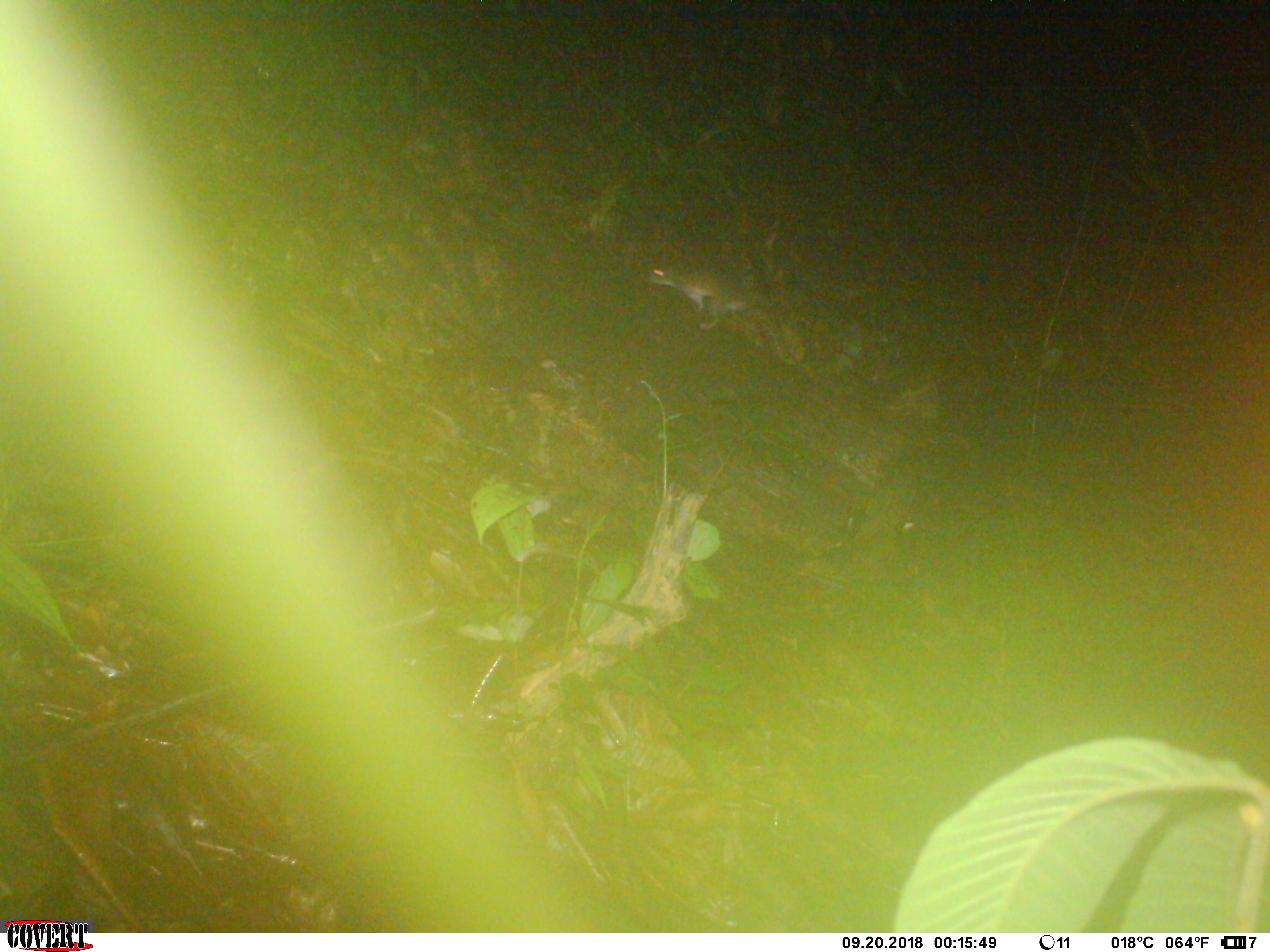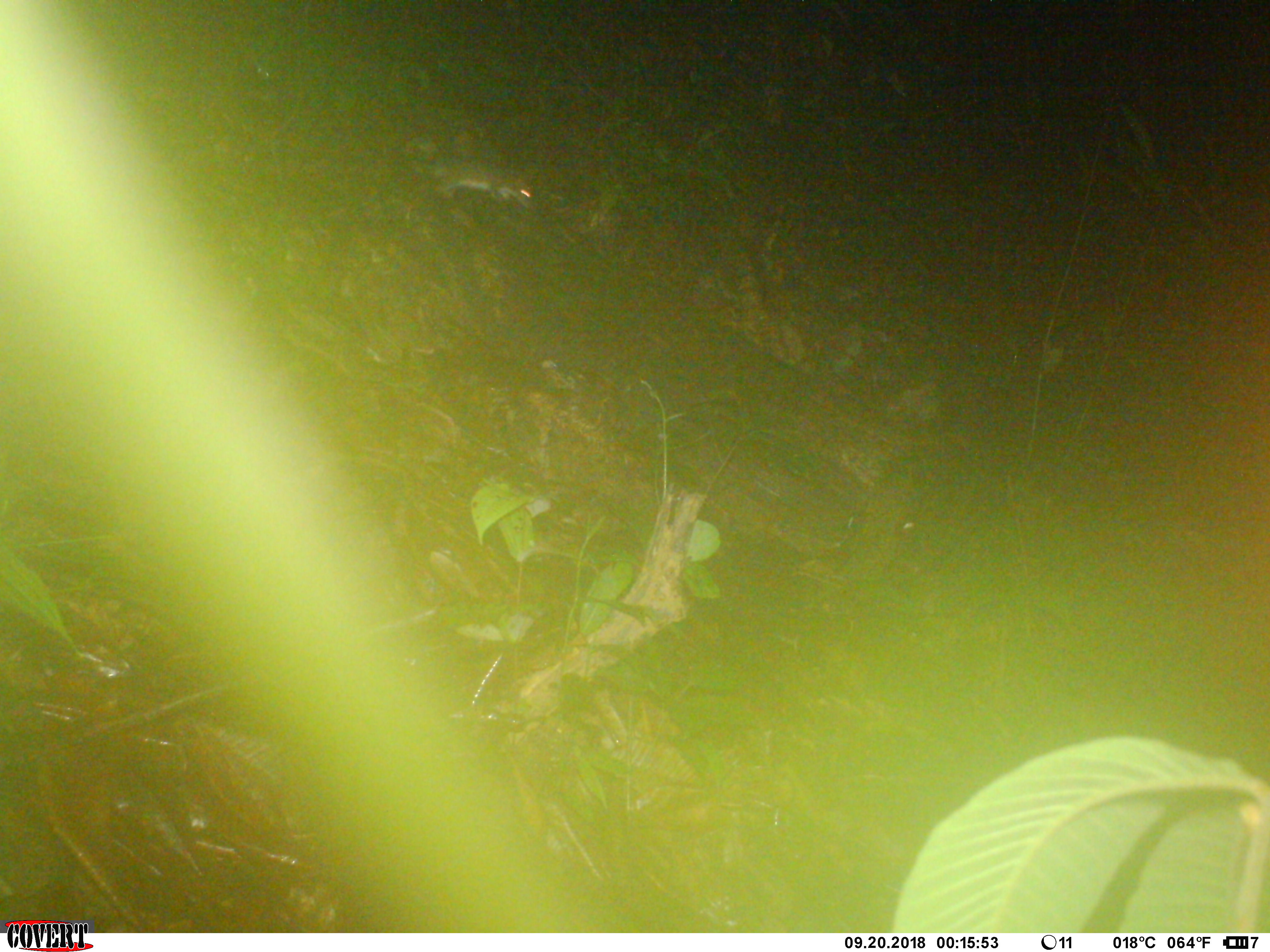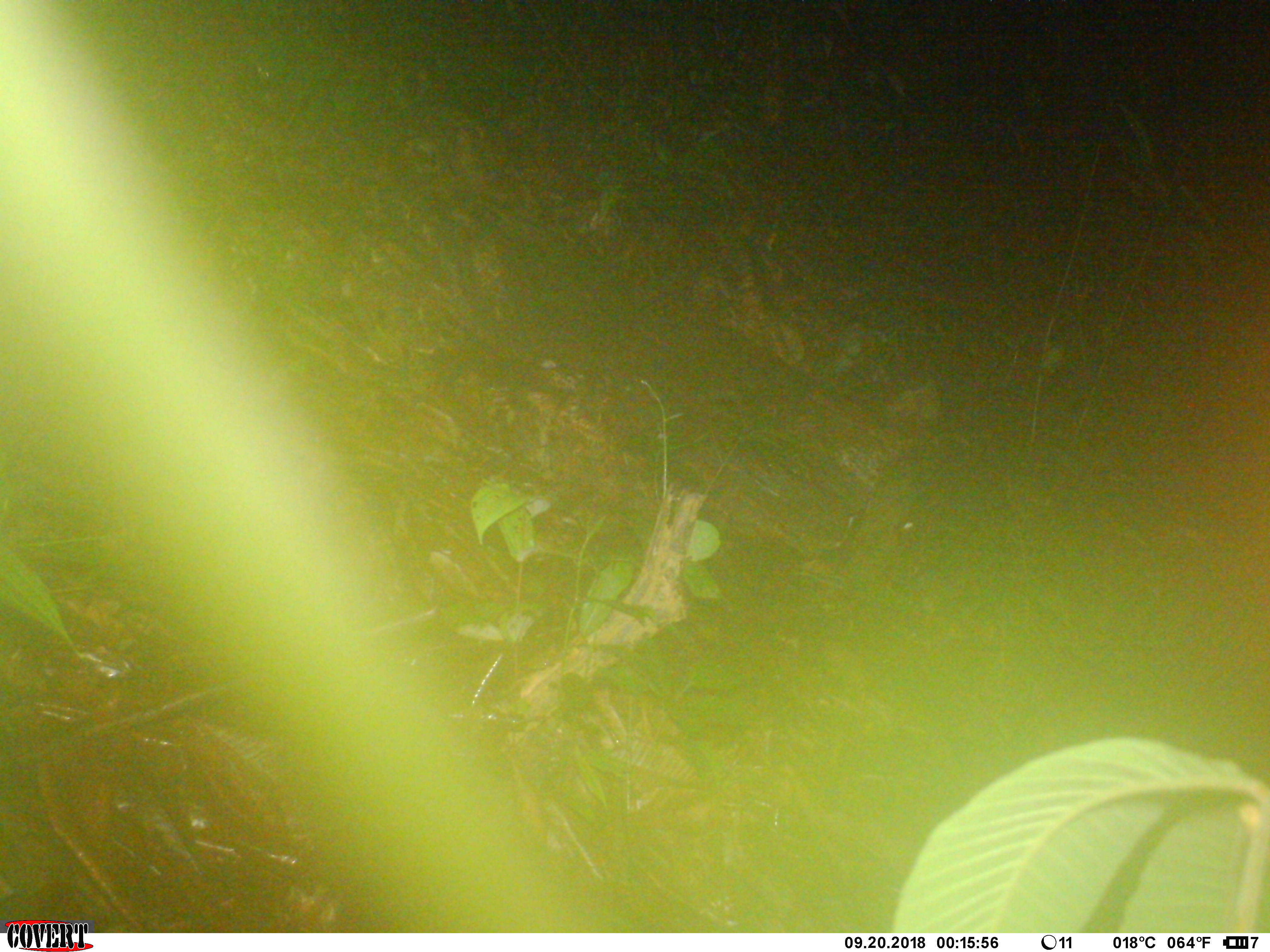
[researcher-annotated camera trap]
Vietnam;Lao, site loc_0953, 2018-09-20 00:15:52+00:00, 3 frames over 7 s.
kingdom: Animalia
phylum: Chordata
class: Mammalia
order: Rodentia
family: Muridae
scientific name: Muridae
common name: old-world mice and rats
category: unidentified murid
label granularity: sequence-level